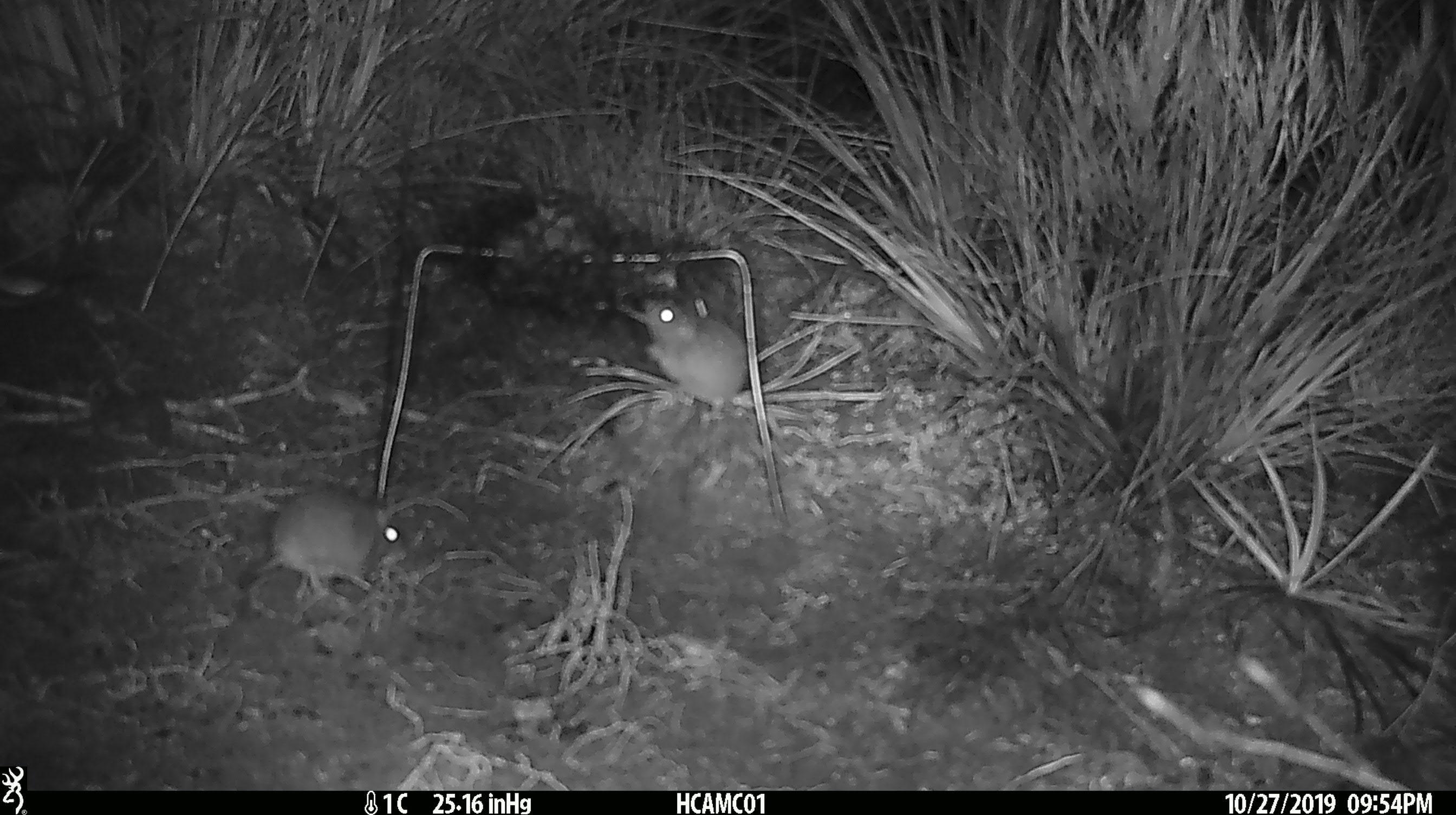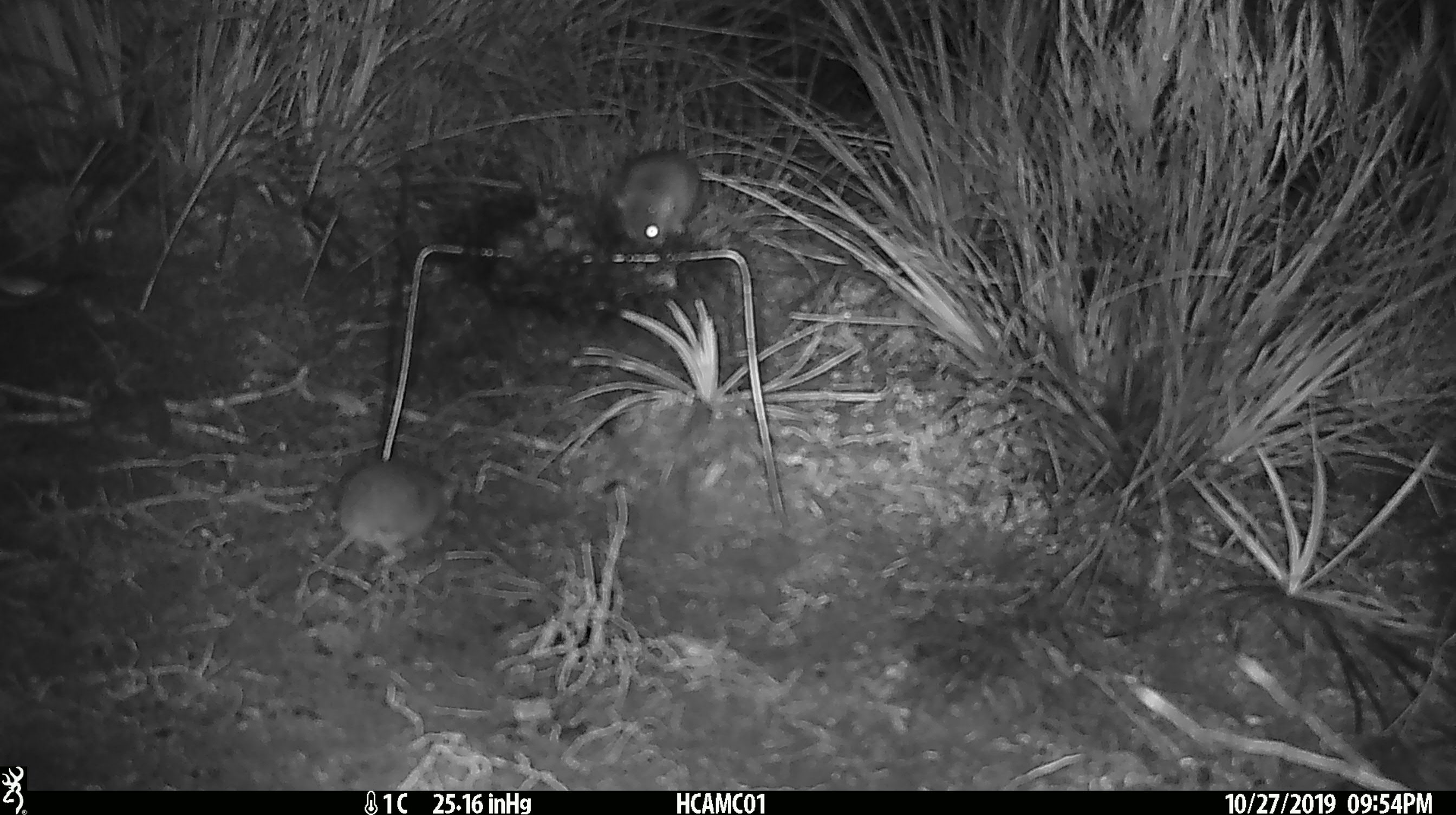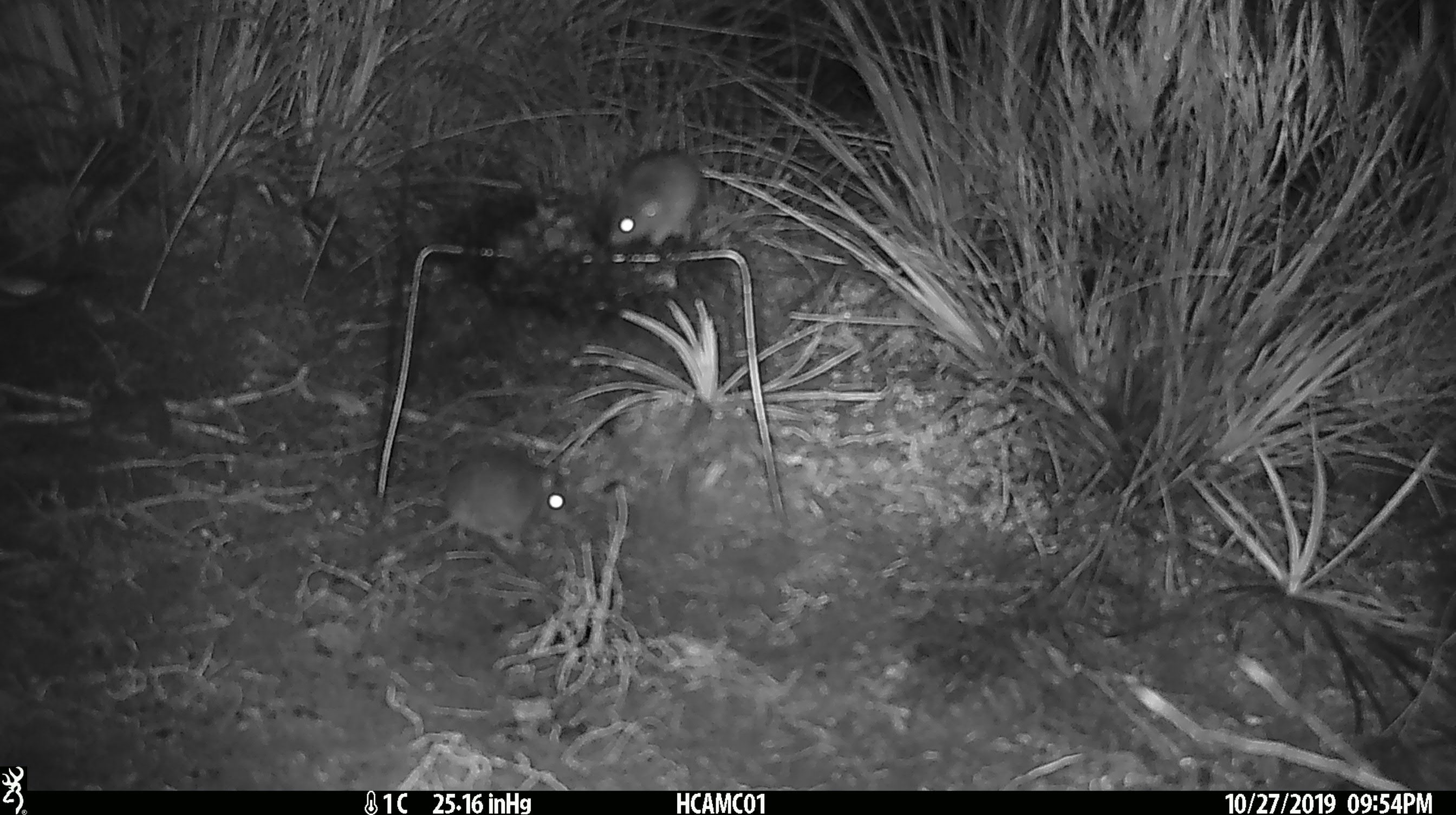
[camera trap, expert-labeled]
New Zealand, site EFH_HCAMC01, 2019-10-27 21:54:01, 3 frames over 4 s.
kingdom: Animalia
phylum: Chordata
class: Mammalia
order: Rodentia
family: Muridae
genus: Mus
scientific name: Mus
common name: mouse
Mouse (Mus).